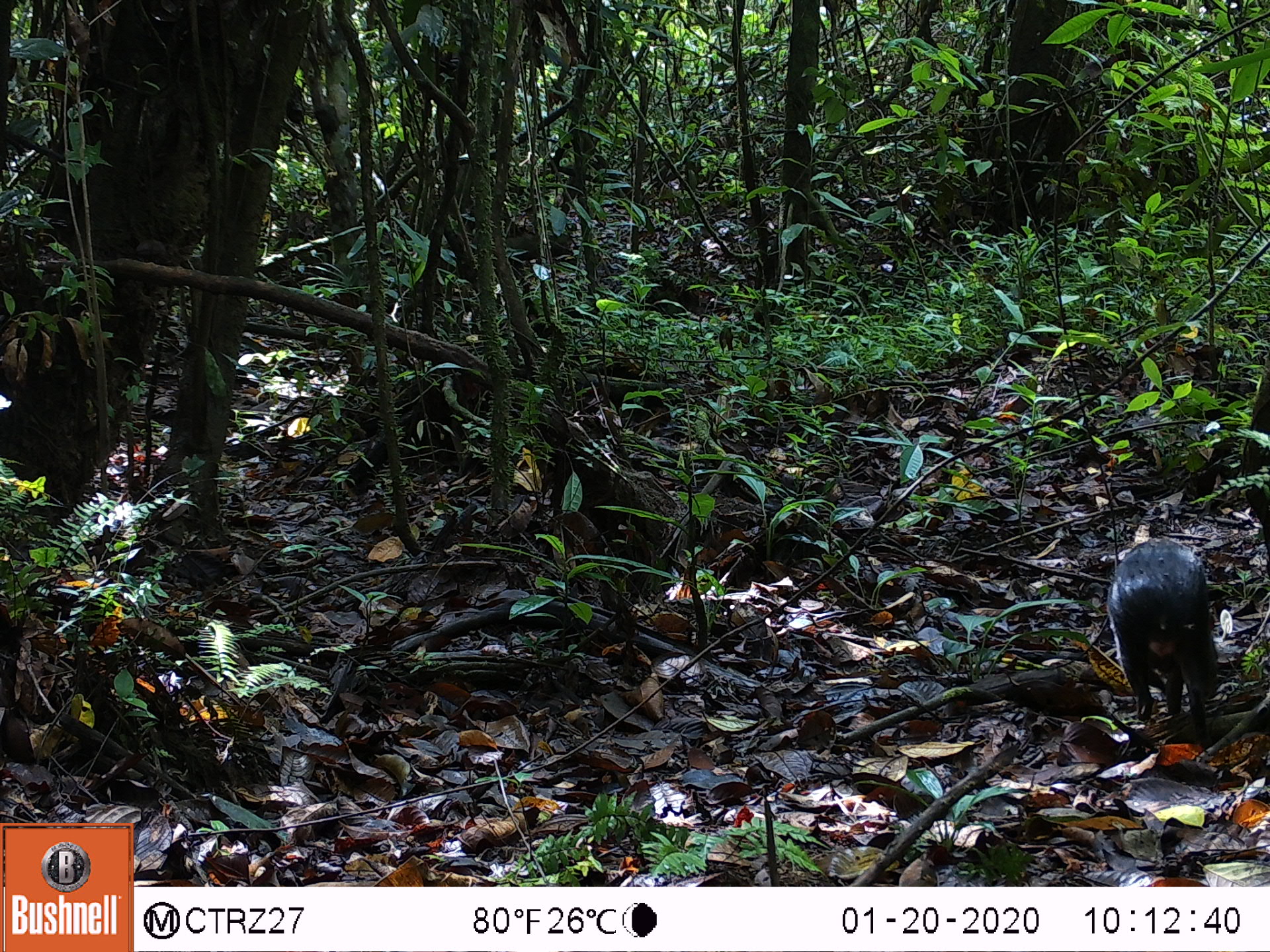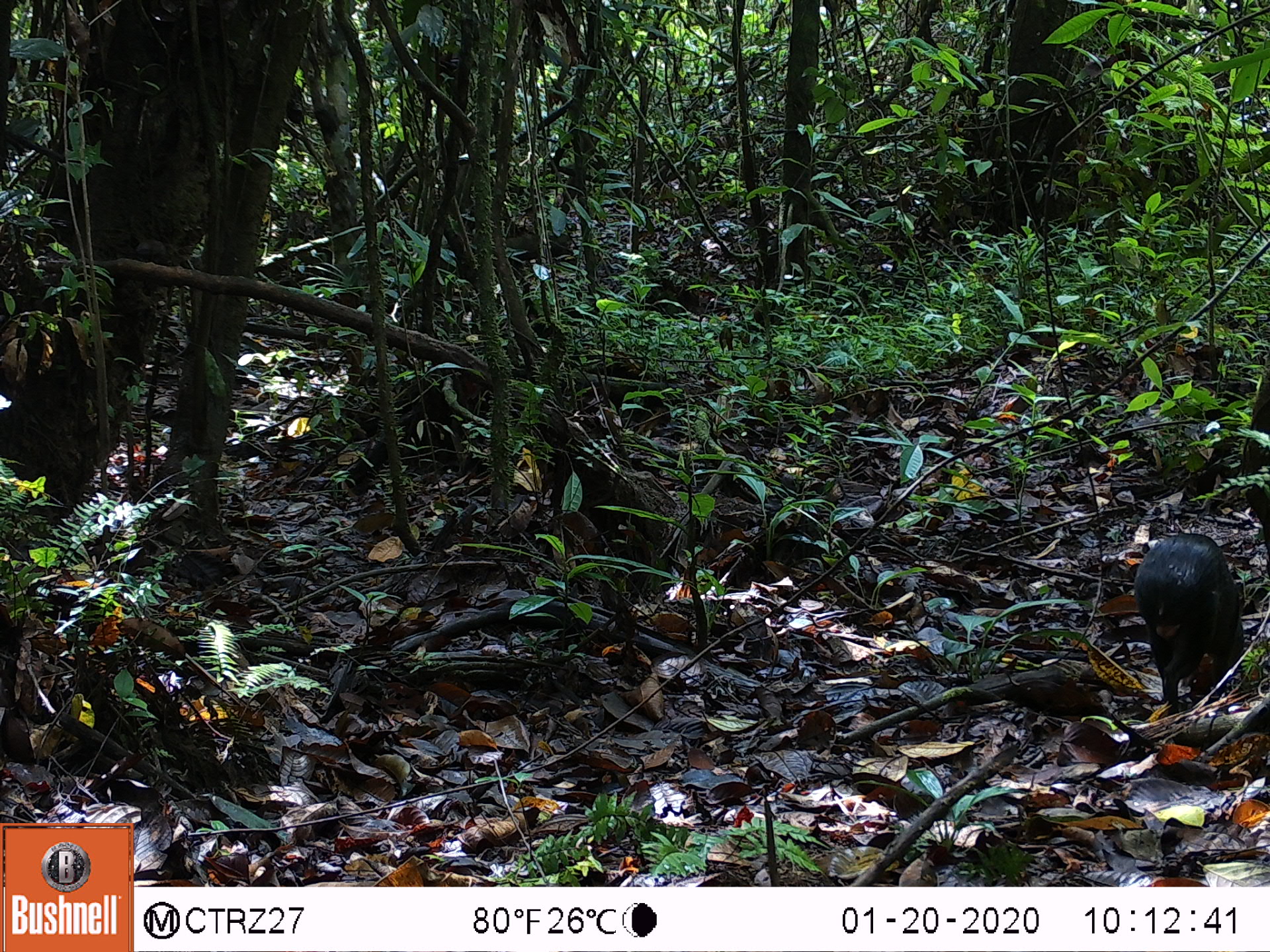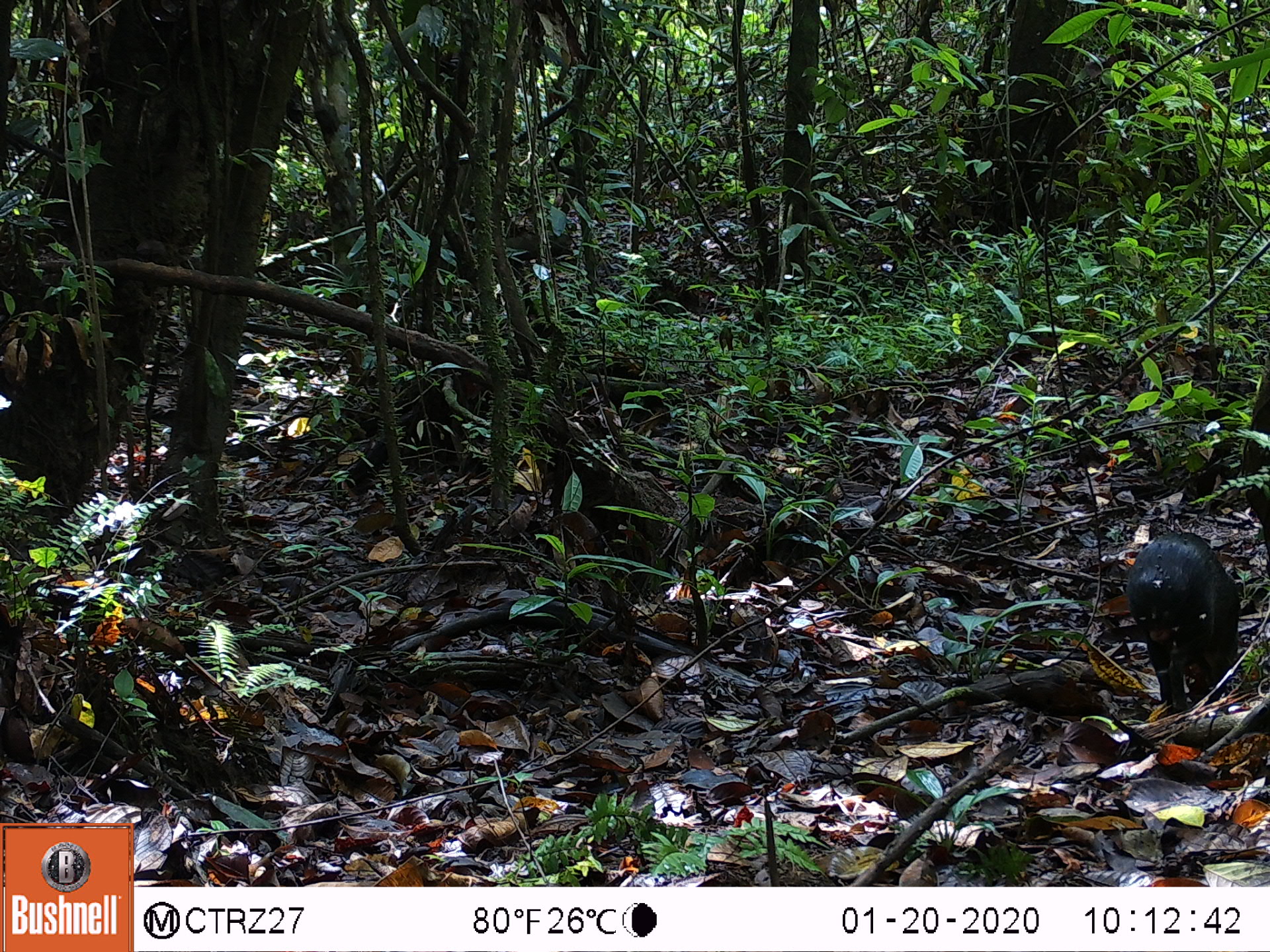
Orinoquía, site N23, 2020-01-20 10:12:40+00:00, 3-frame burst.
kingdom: Animalia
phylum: Chordata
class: Mammalia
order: Rodentia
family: Dasyproctidae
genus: Dasyprocta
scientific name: Dasyprocta fuliginosa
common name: black agouti